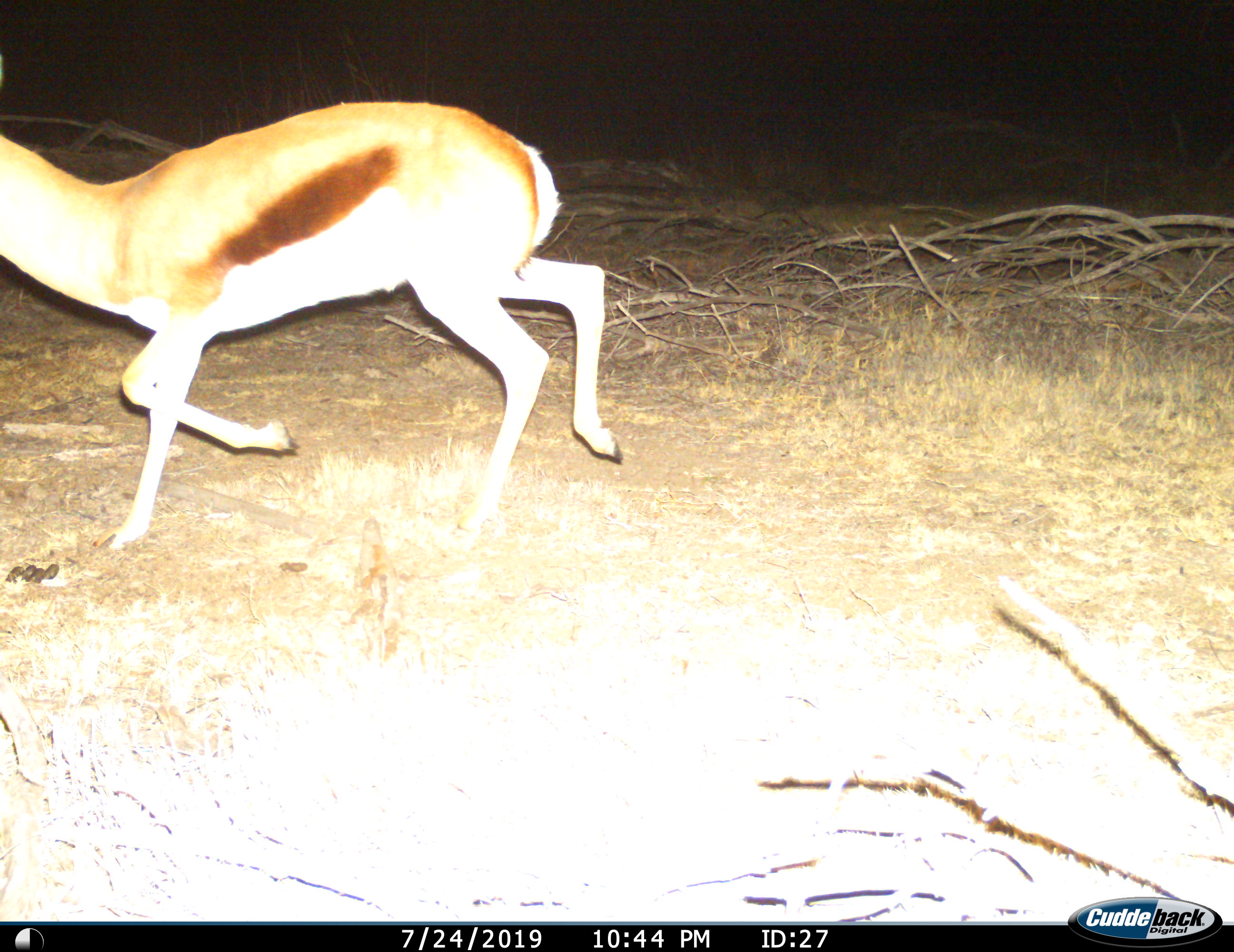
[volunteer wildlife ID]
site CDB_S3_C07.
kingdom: Animalia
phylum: Chordata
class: Mammalia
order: Artiodactyla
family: Bovidae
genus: Antidorcas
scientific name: Antidorcas marsupialis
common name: springbok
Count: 1.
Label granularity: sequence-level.